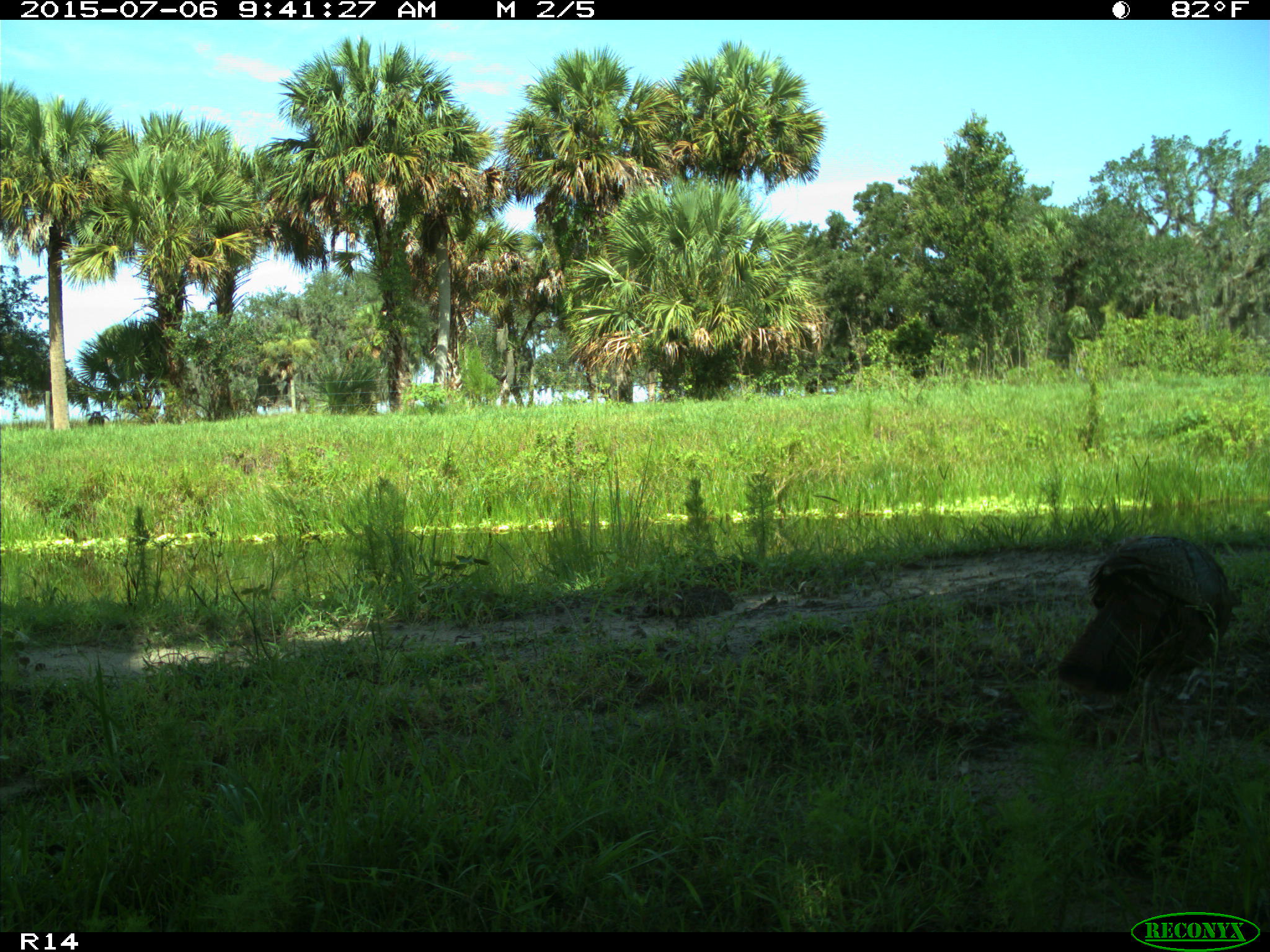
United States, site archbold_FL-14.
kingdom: Animalia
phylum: Chordata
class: Aves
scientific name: Aves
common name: birds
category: unidentified bird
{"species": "unidentified bird (birds) (Aves)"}